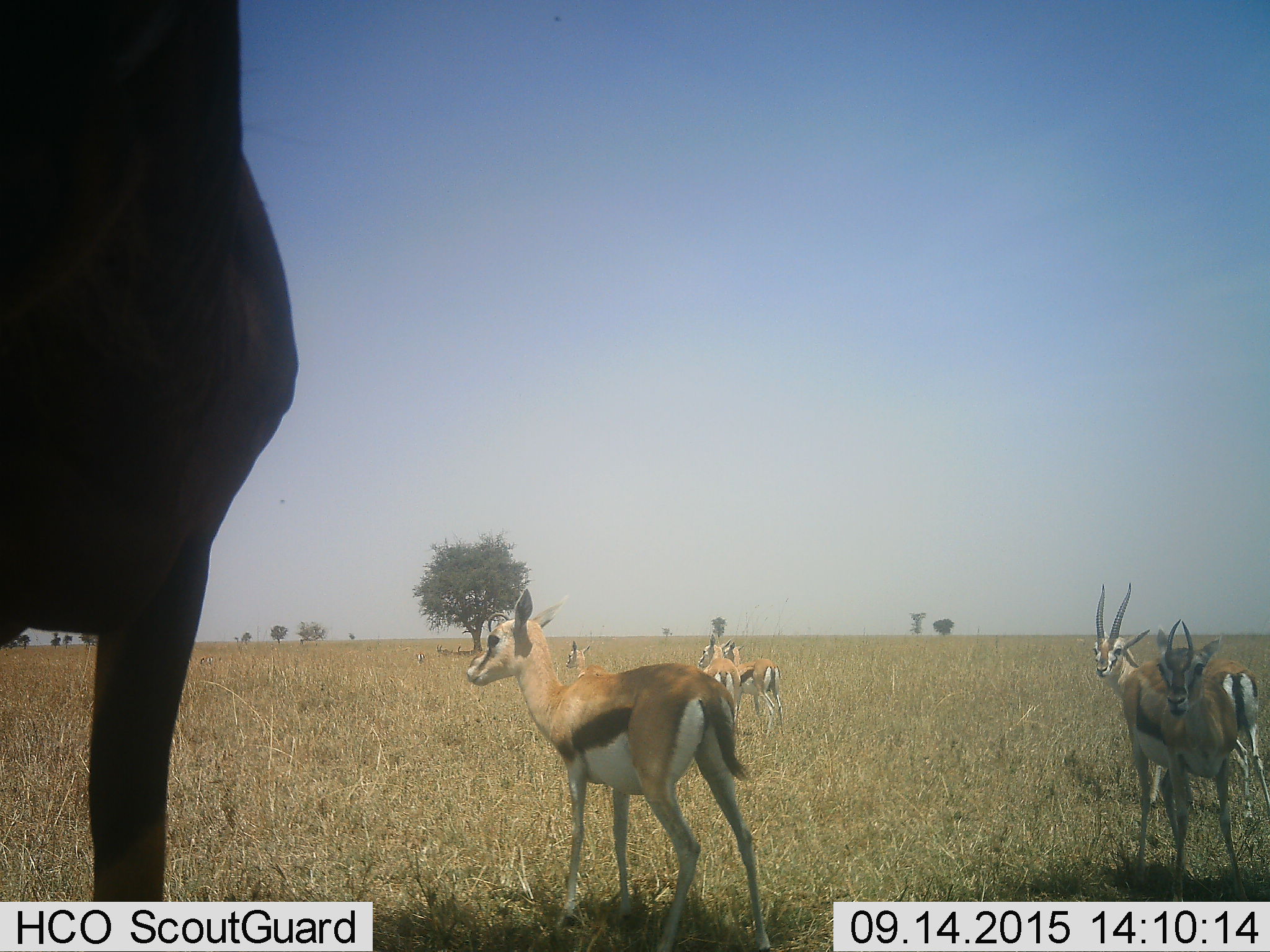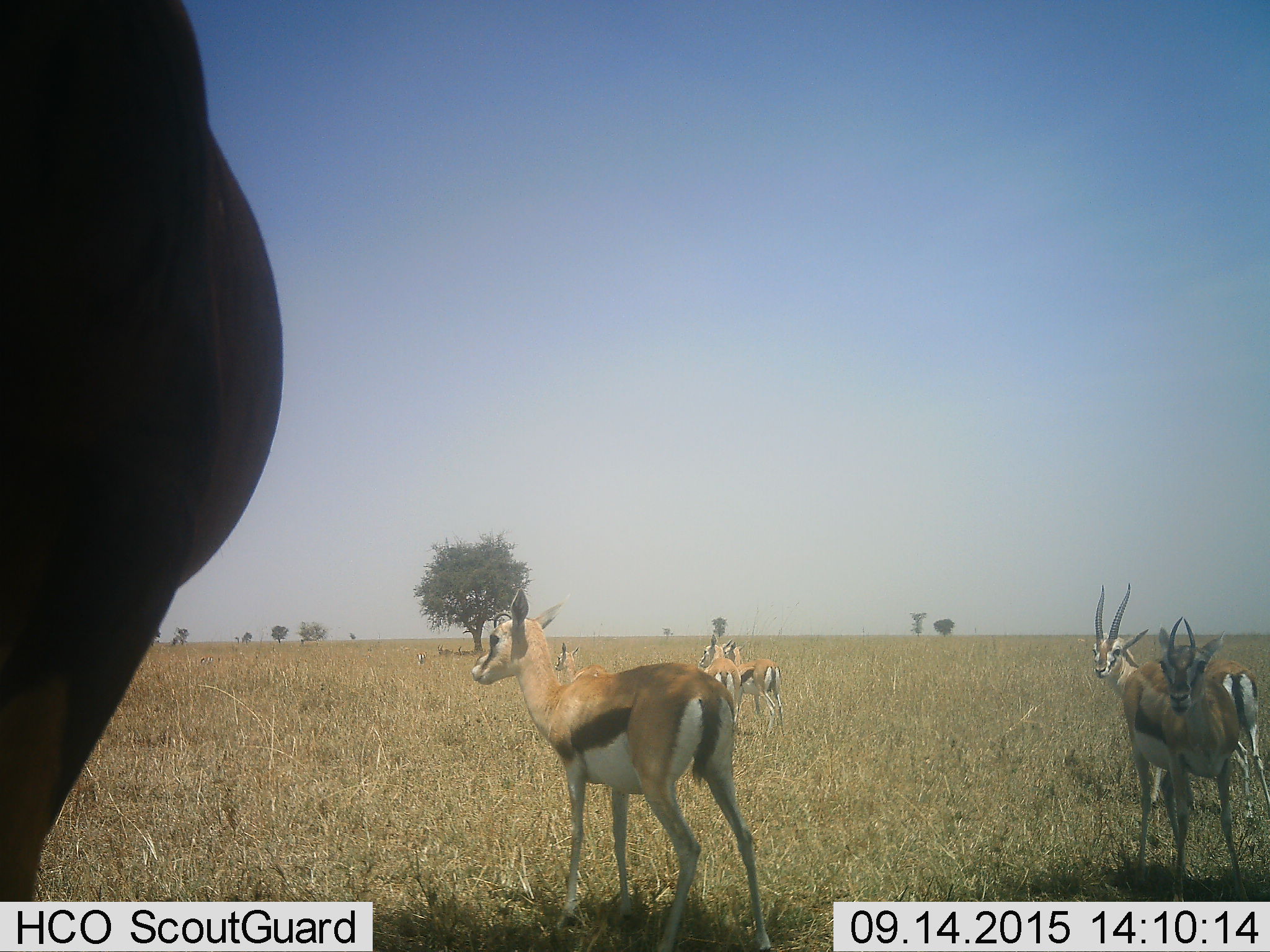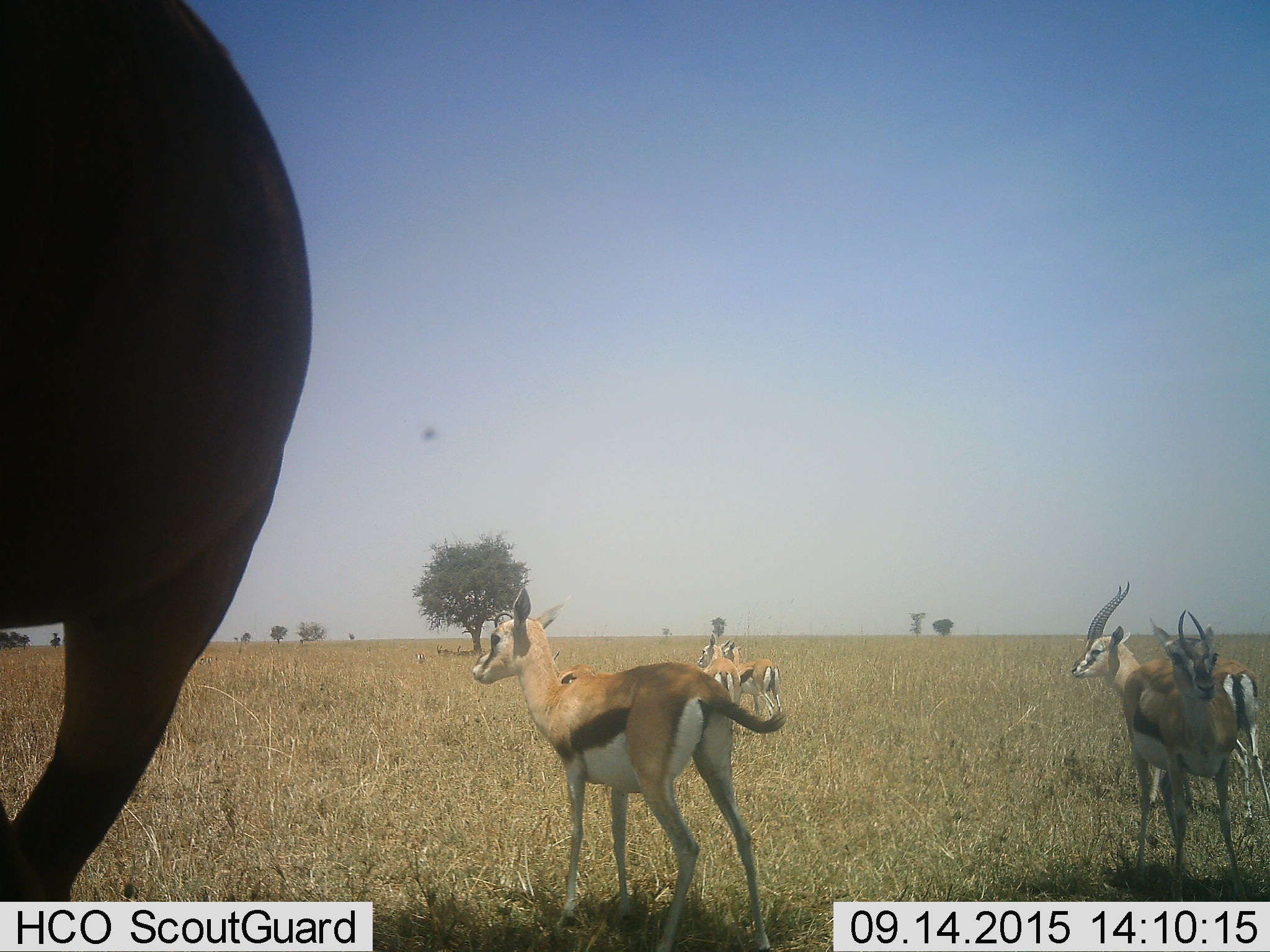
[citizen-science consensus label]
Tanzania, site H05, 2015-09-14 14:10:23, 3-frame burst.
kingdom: Animalia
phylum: Chordata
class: Mammalia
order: Artiodactyla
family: Bovidae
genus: Eudorcas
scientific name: Eudorcas thomsonii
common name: thomson's gazelle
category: gazellethomsons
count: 9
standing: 90%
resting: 20%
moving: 10%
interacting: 10%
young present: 10%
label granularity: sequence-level